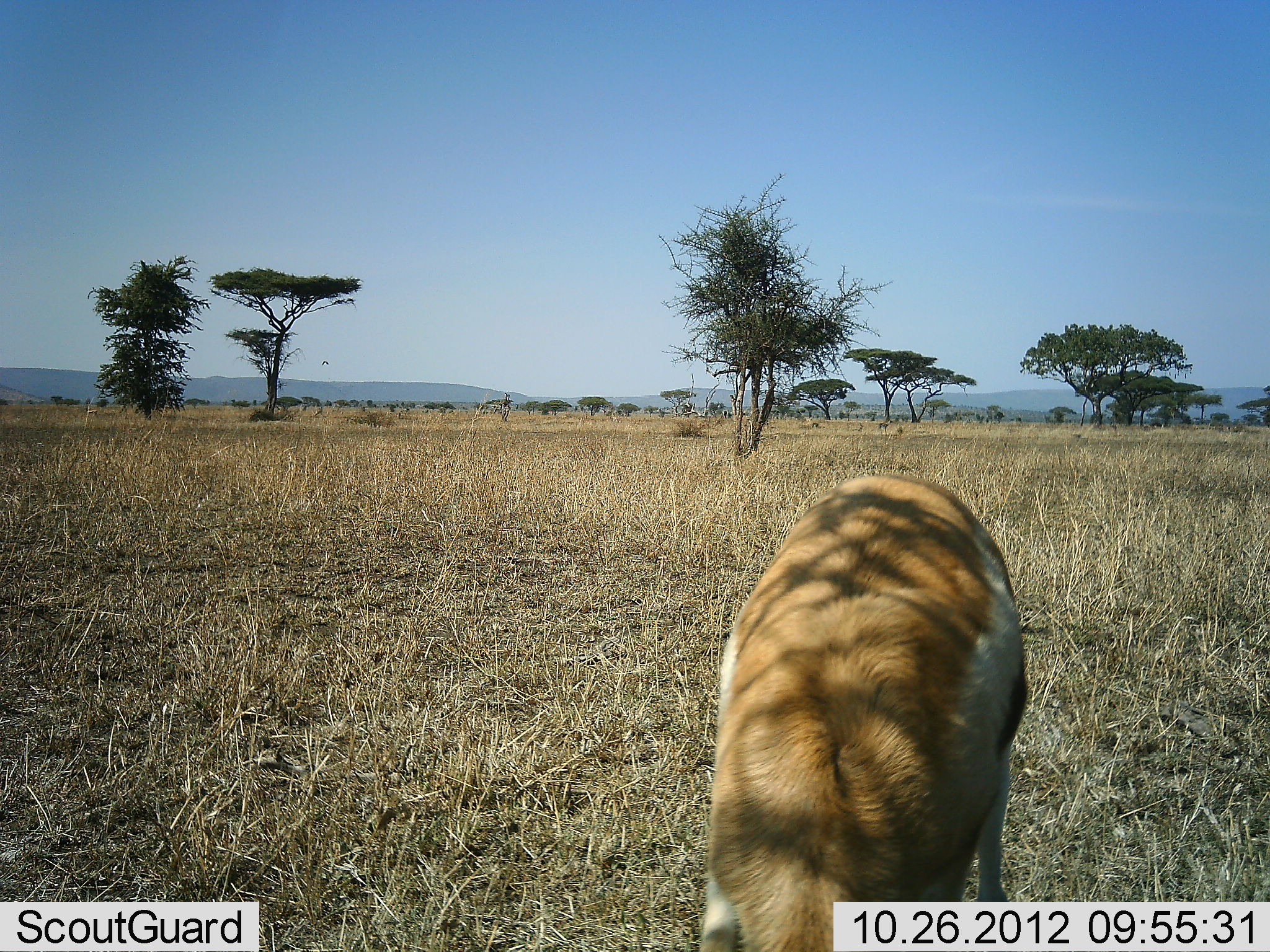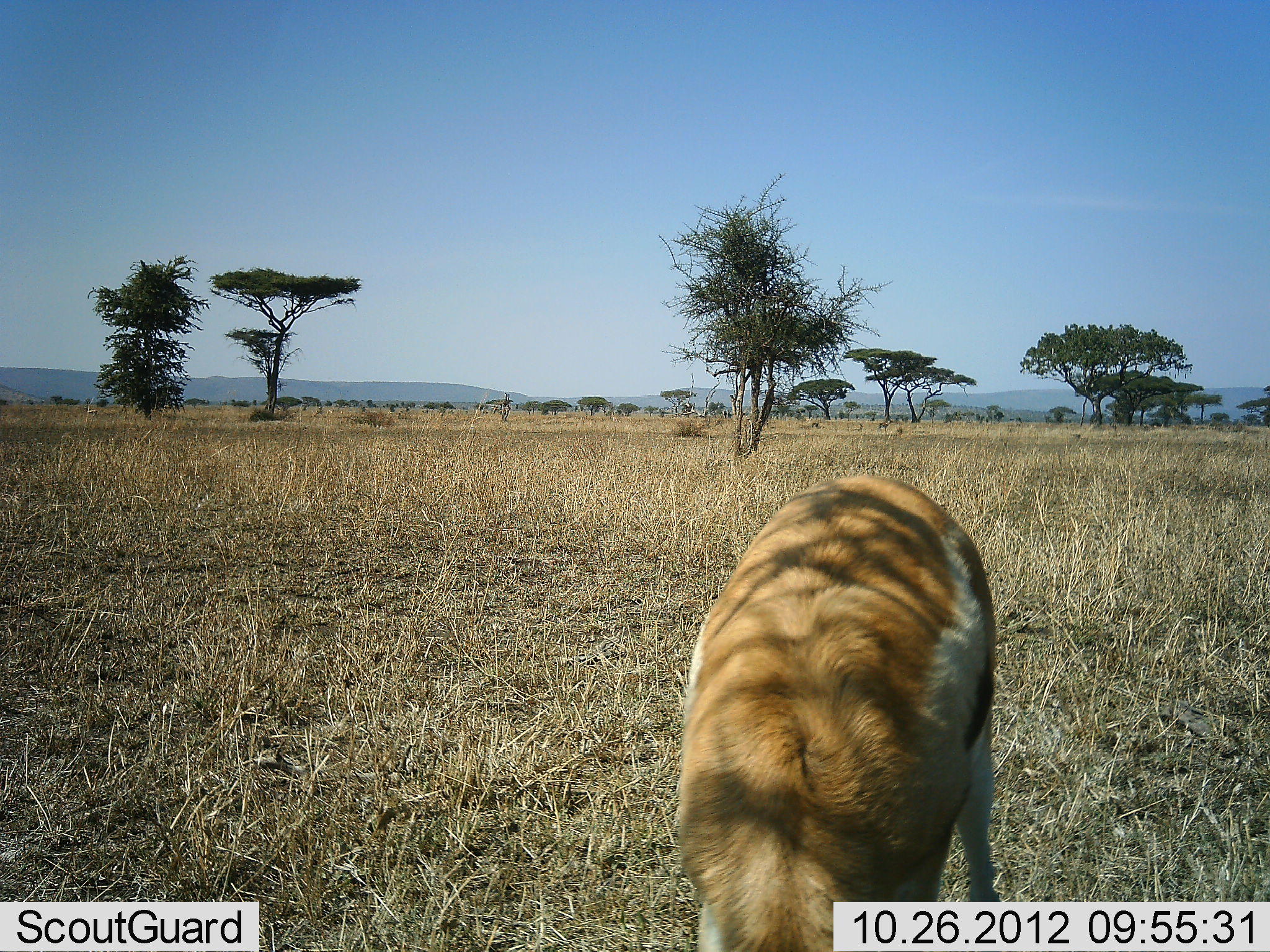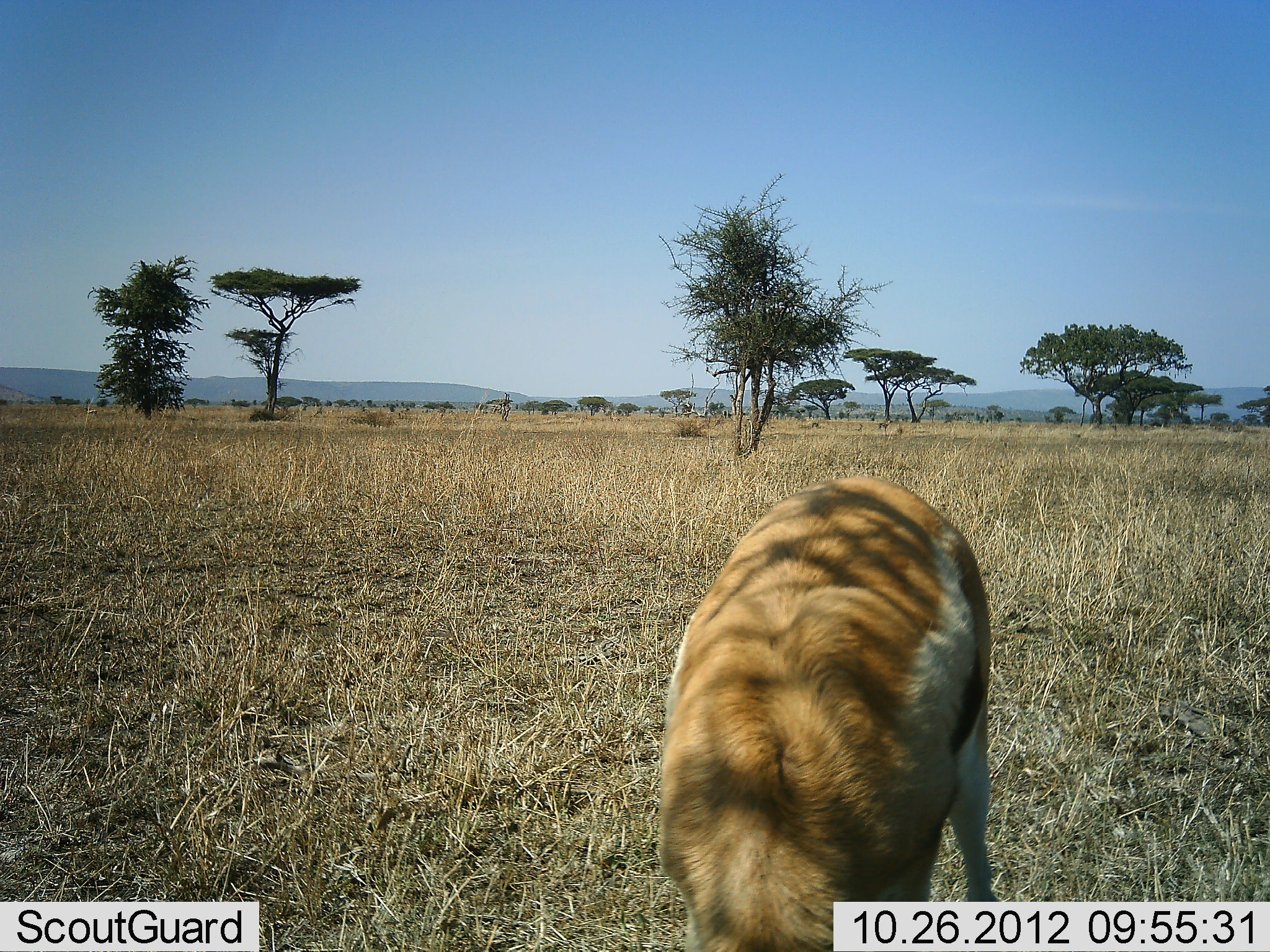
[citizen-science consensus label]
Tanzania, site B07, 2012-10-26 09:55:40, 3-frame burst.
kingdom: Animalia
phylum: Chordata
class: Mammalia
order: Artiodactyla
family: Bovidae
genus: Eudorcas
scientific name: Eudorcas thomsonii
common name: thomson's gazelle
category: gazellethomsons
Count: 1.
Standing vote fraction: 36%.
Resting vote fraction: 0%.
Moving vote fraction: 0%.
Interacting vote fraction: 0%.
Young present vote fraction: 0%.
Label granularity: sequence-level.